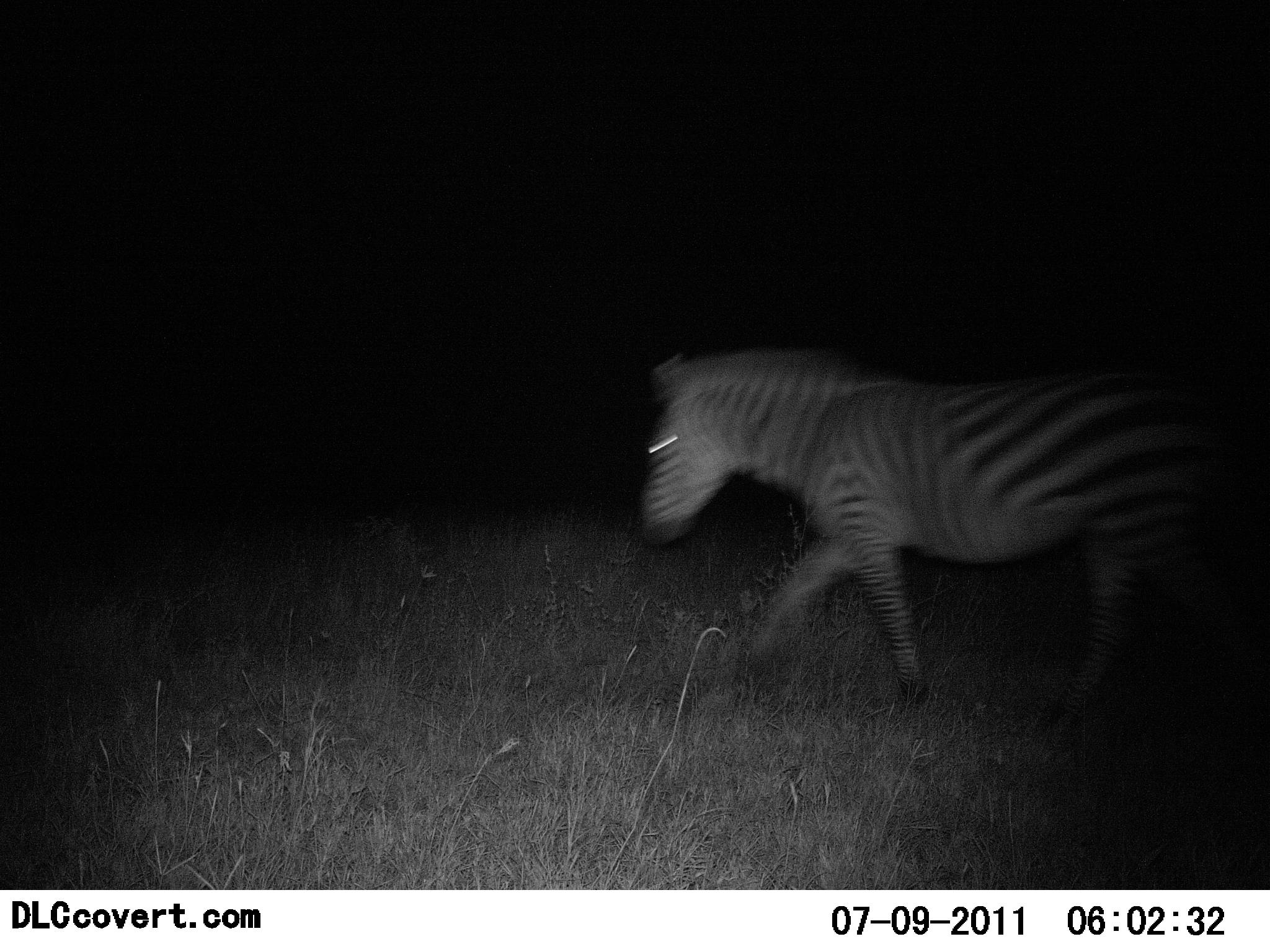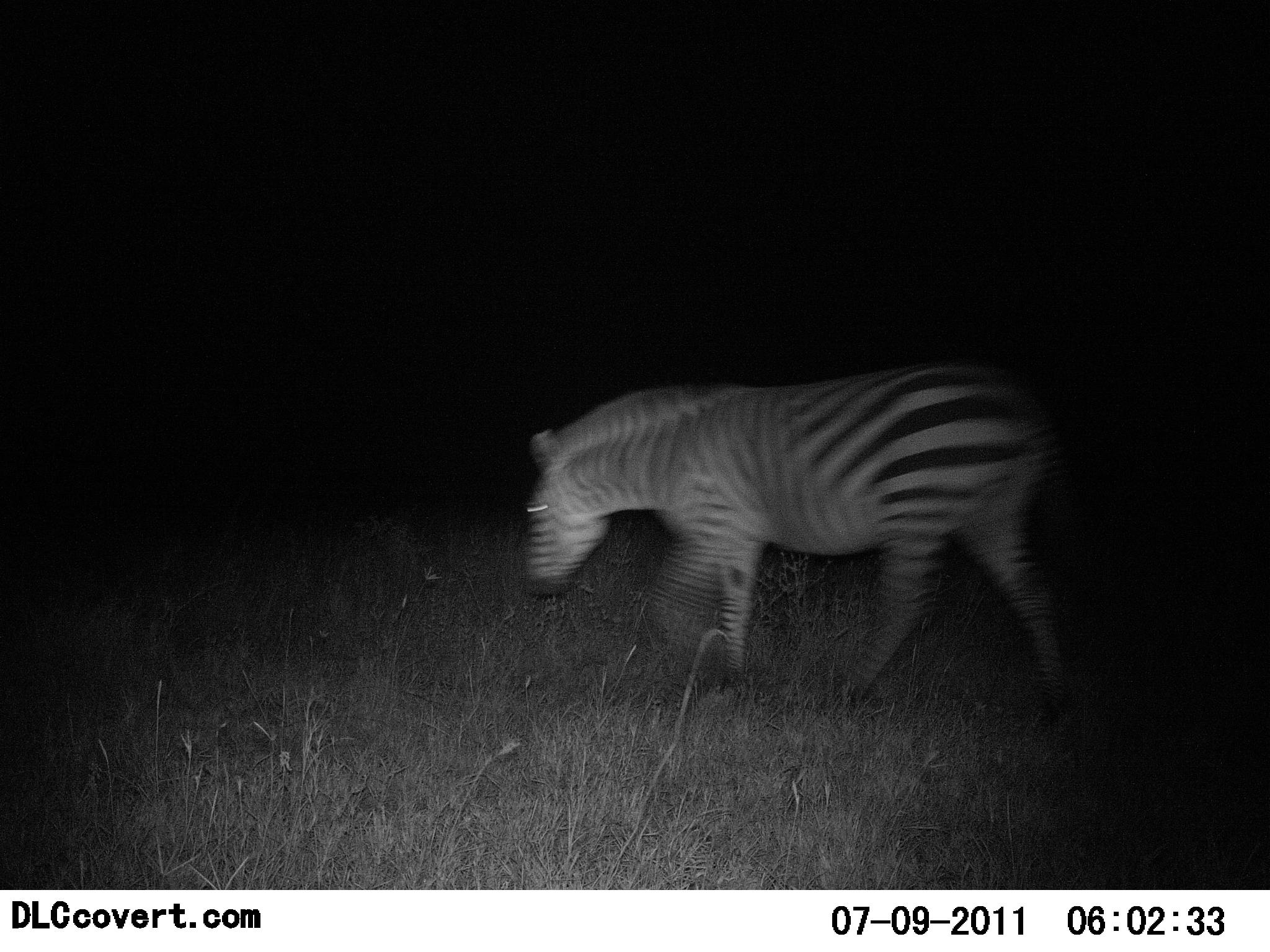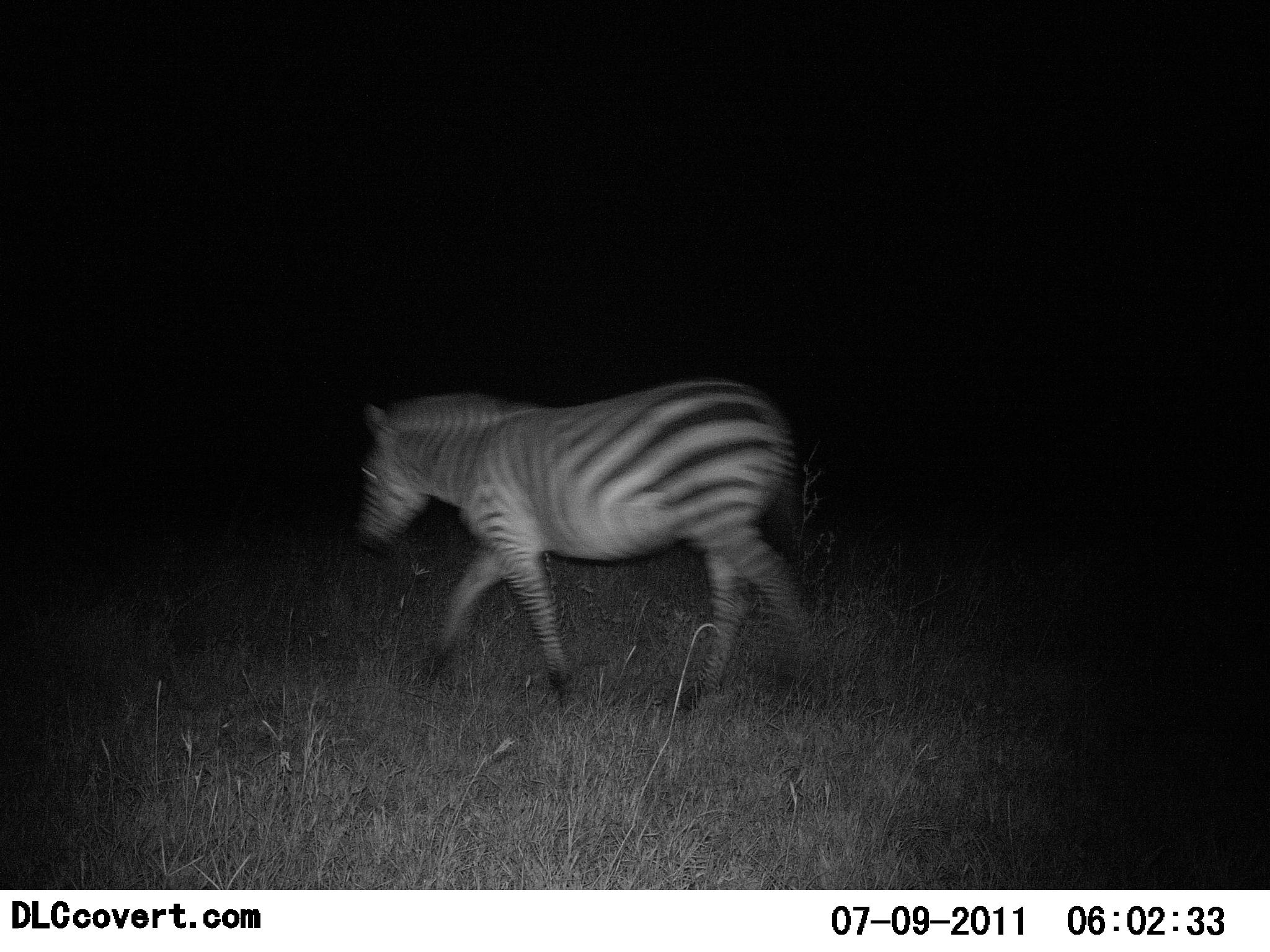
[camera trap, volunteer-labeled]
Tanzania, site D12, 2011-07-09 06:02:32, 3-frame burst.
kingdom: Animalia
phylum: Chordata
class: Mammalia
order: Perissodactyla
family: Equidae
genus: Equus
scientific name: Equus quagga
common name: plains zebra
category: zebra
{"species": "zebra (plains zebra) (Equus quagga)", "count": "1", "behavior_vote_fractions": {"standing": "0%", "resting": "0%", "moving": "100%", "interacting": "0%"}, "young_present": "0%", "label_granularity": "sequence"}